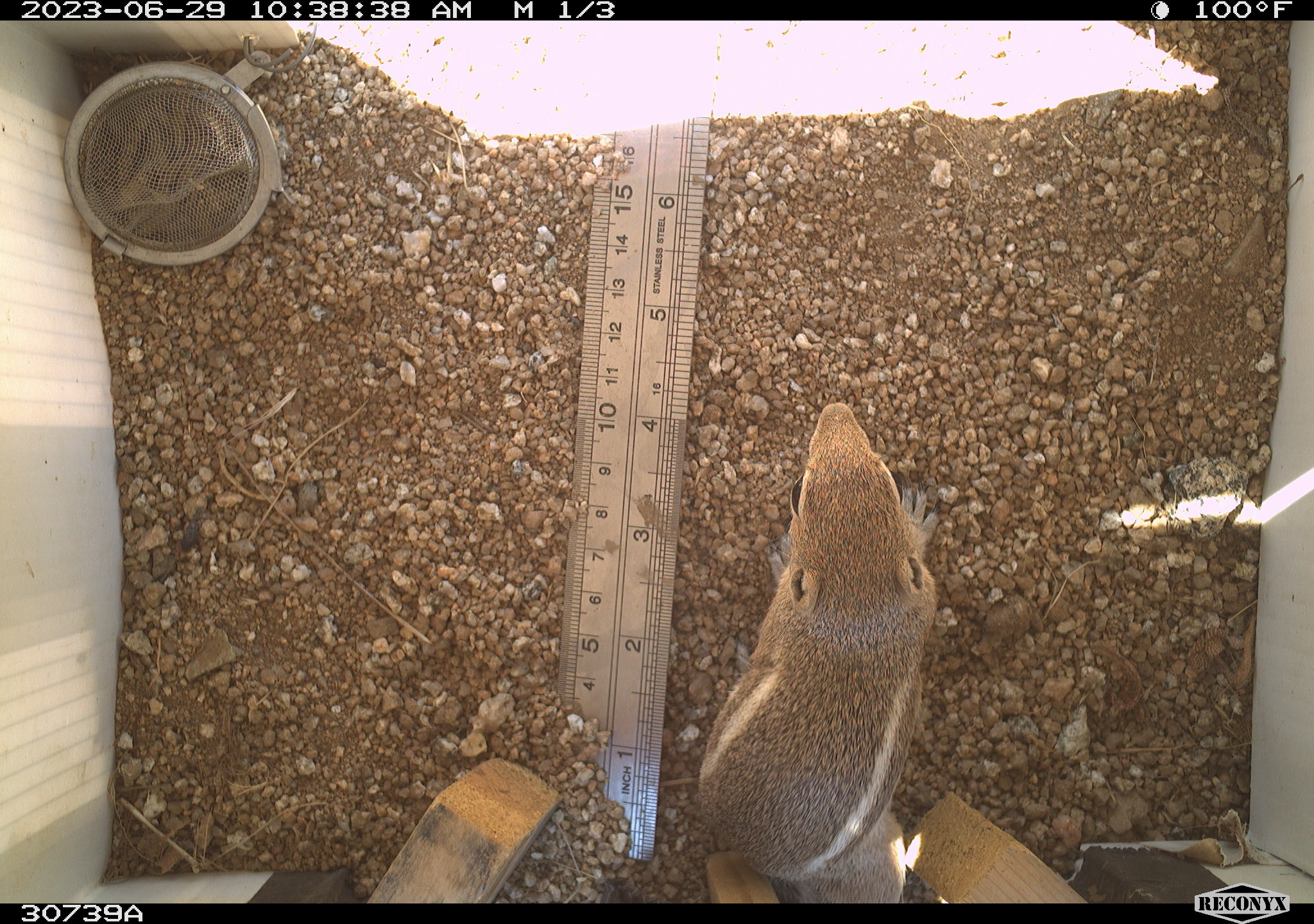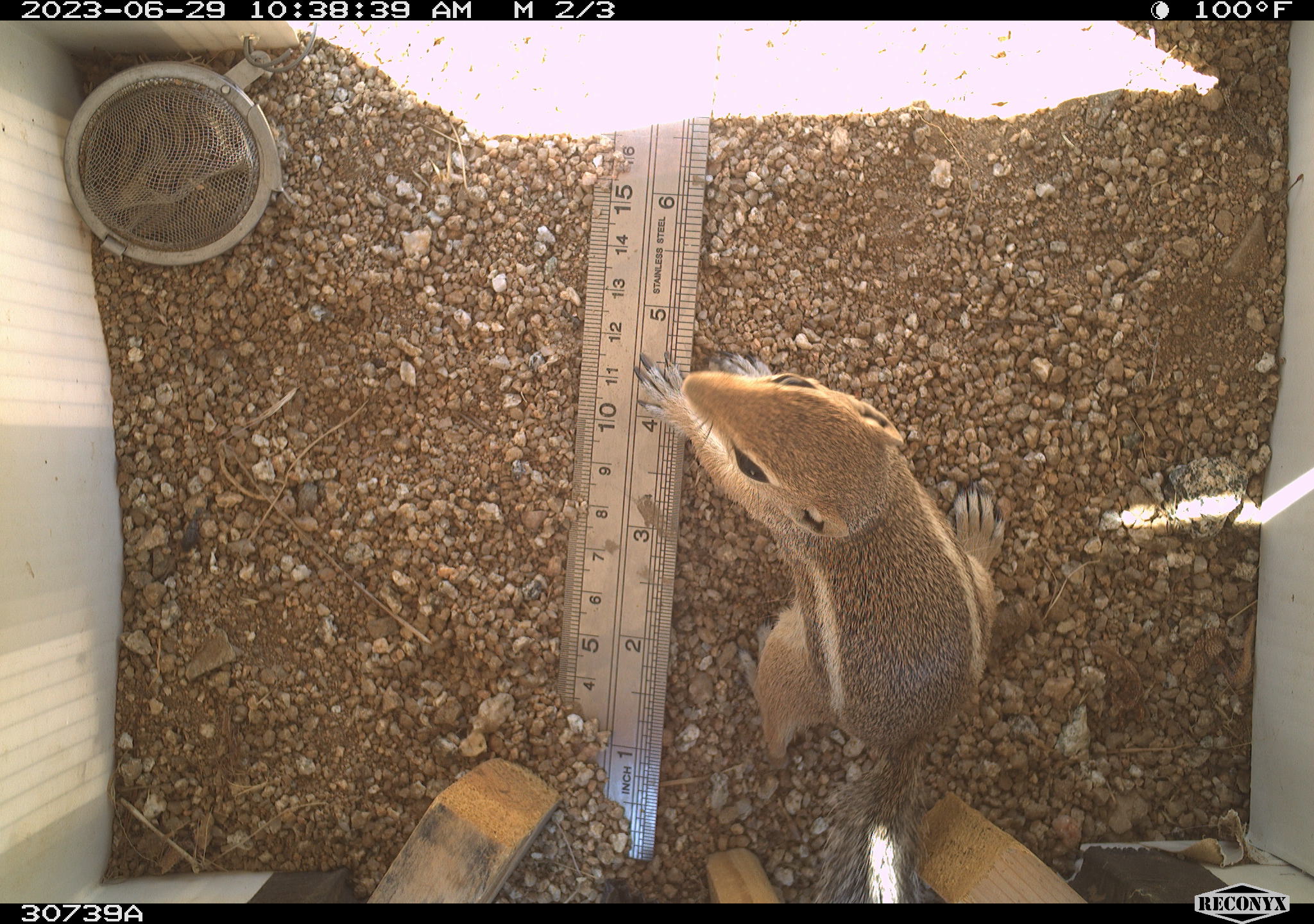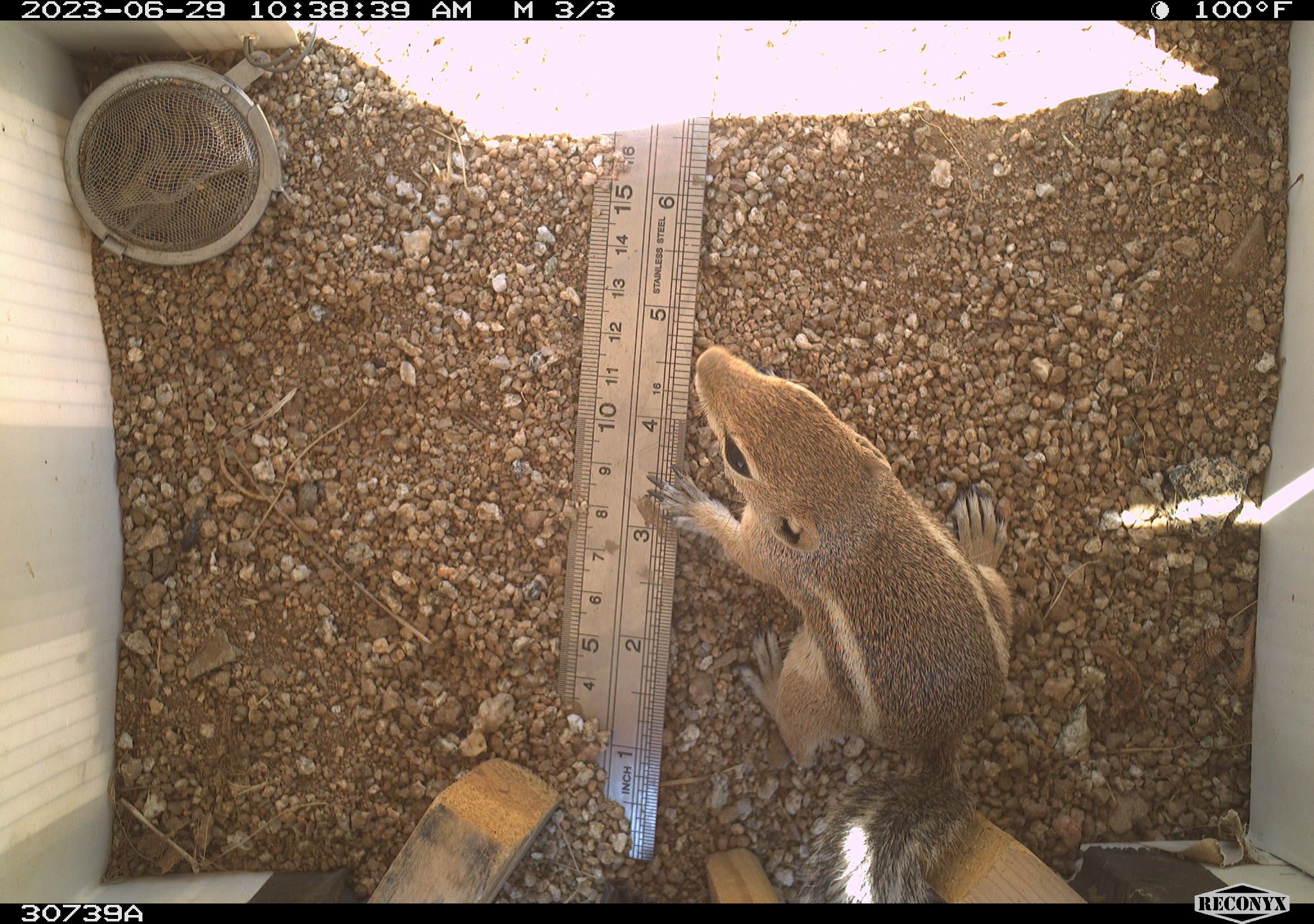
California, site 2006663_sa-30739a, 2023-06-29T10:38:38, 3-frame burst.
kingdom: Animalia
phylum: Chordata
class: Mammalia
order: Rodentia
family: Sciuridae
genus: Ammospermophilus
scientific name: Ammospermophilus leucurus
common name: white-tailed antelope squirrel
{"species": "white-tailed antelope squirrel (Ammospermophilus leucurus)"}